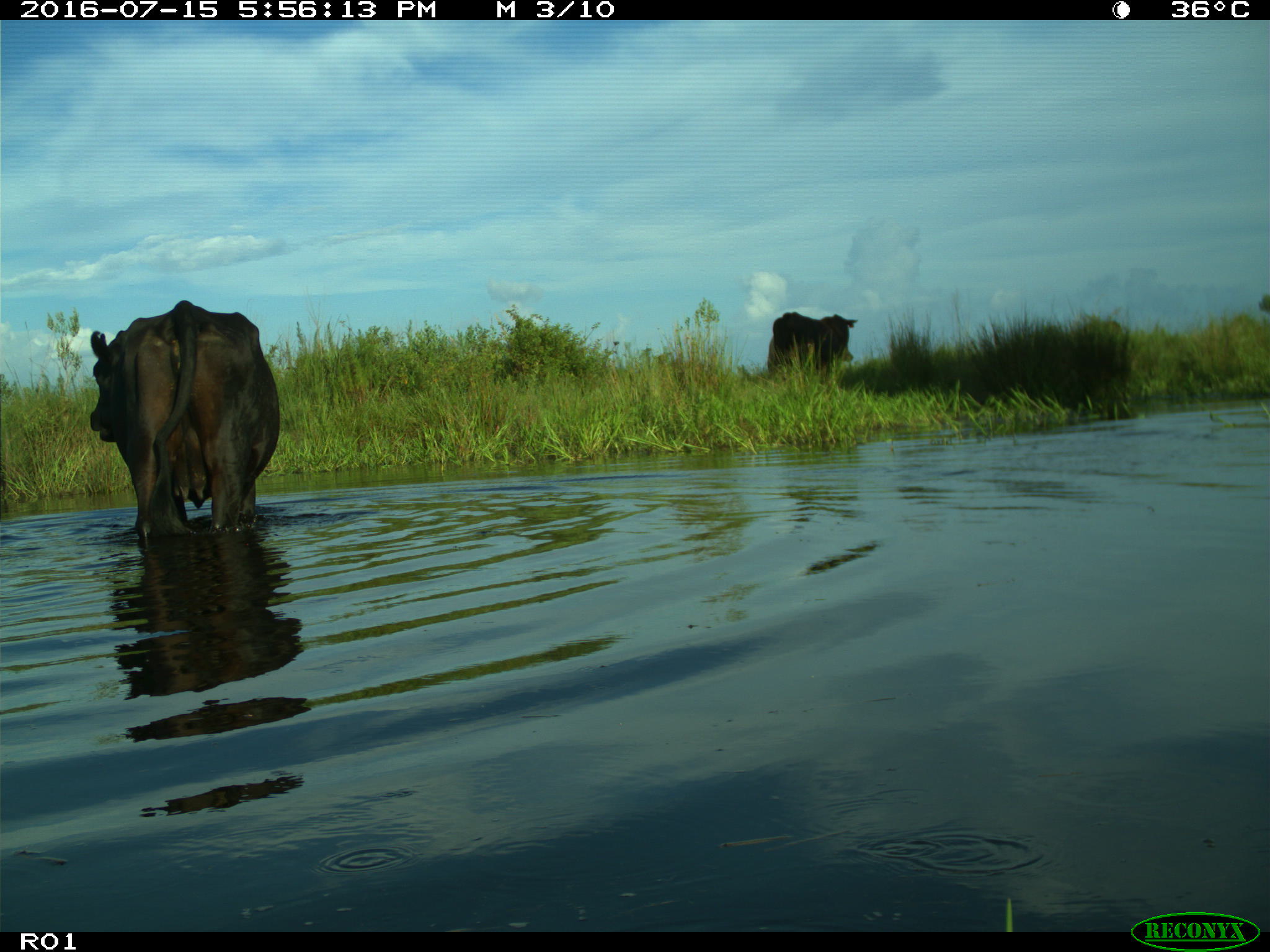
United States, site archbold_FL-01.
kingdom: Animalia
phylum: Chordata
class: Mammalia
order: Artiodactyla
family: Bovidae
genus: Bos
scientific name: Bos taurus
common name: domestic cow